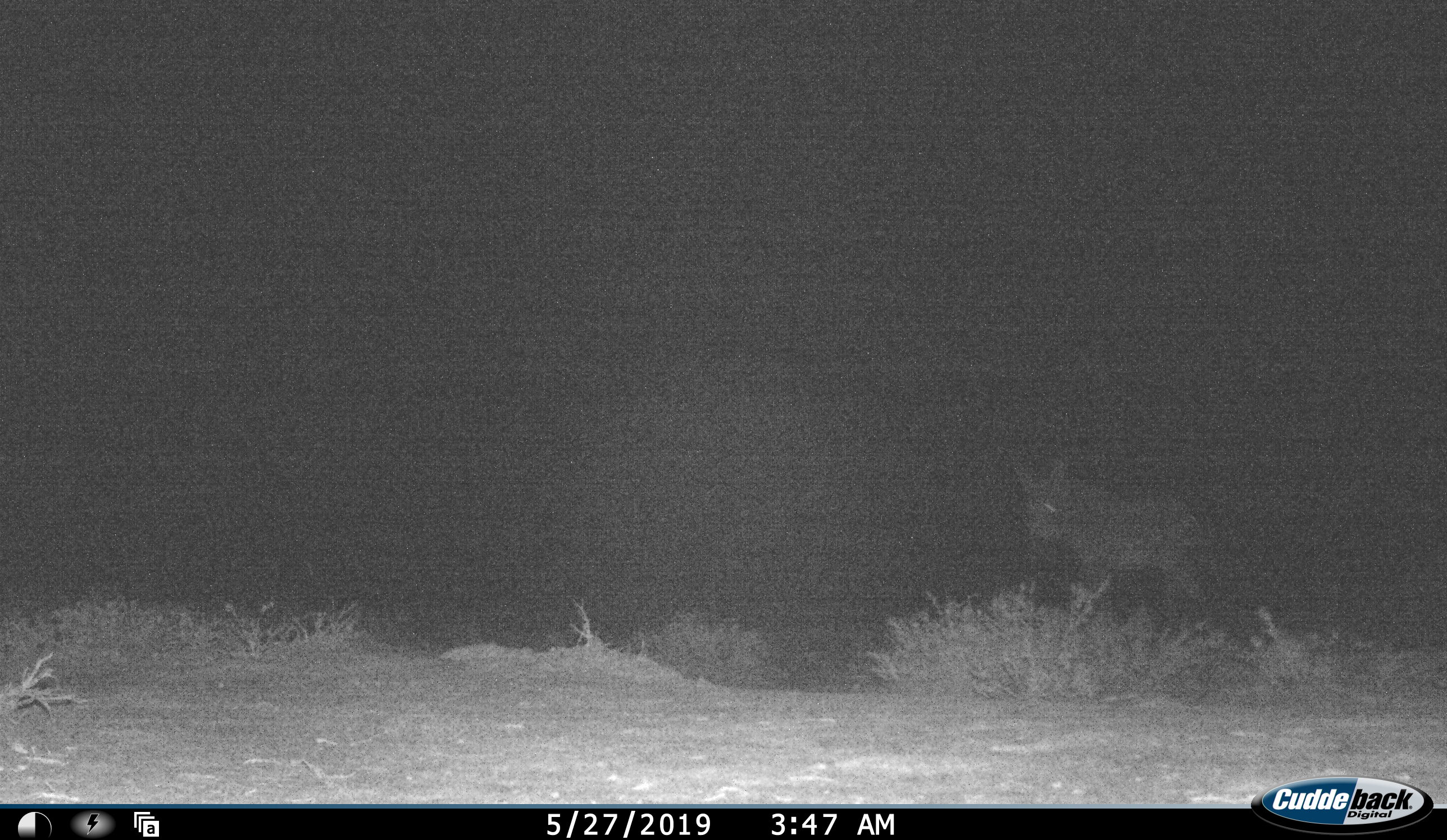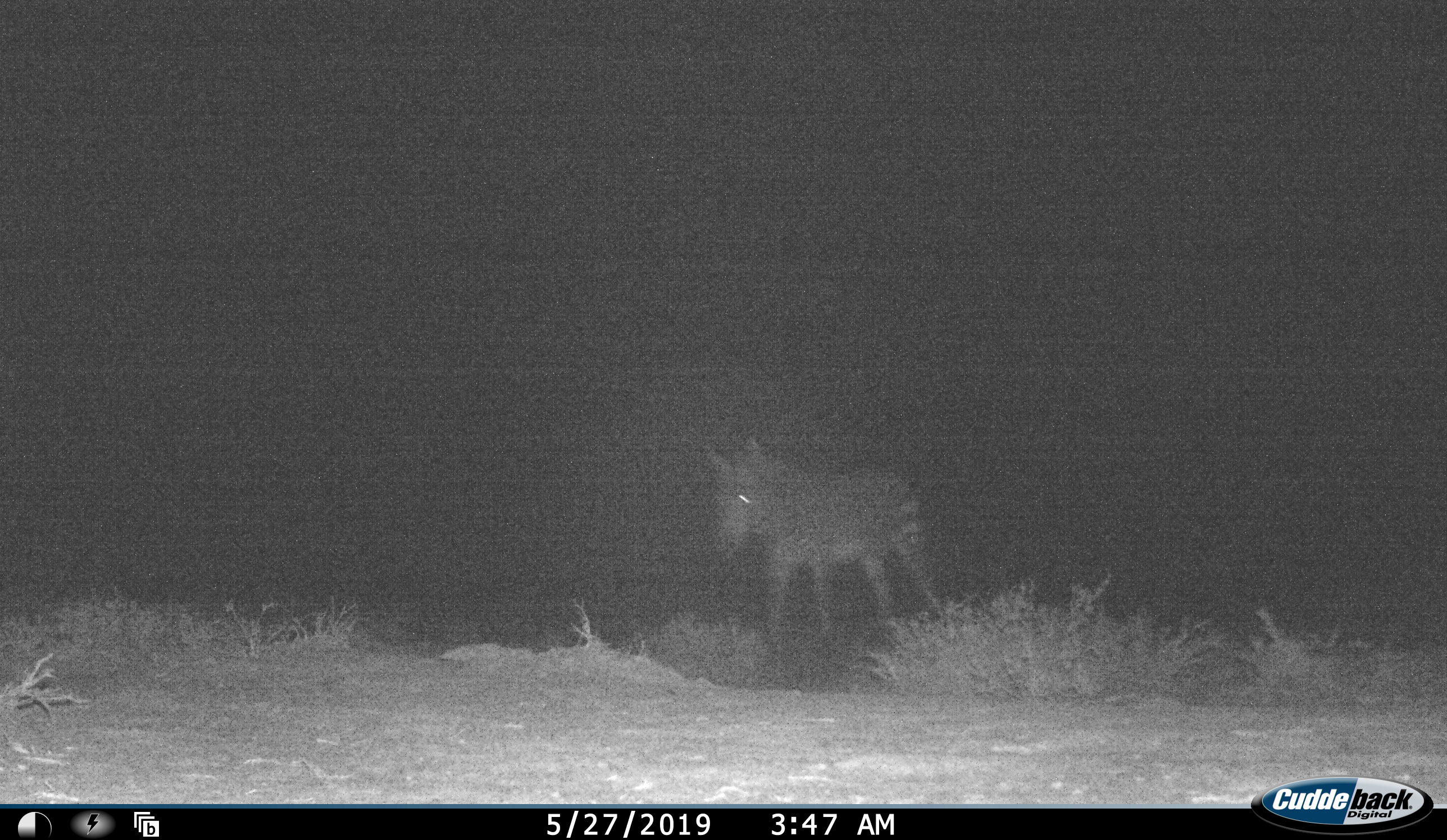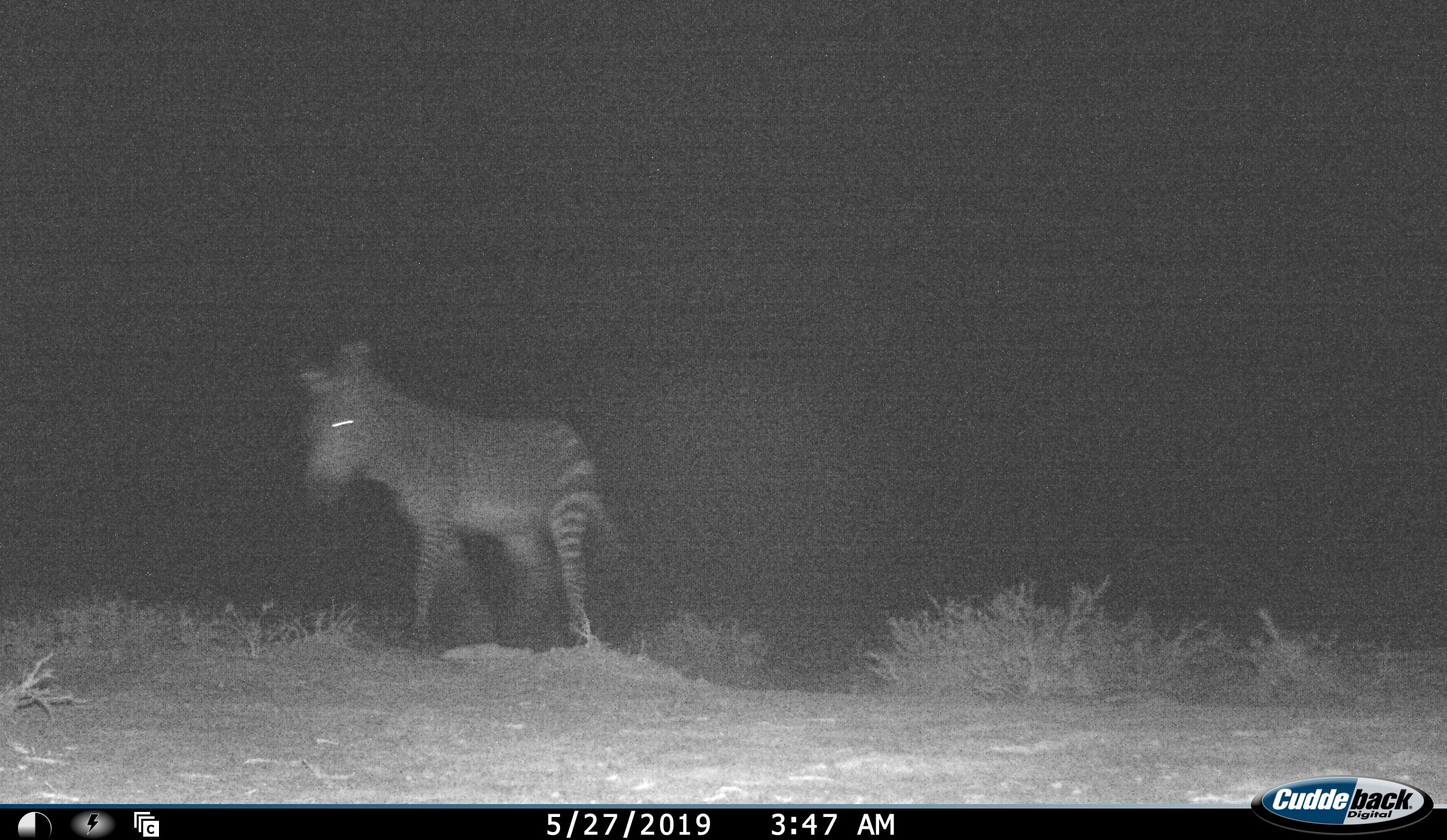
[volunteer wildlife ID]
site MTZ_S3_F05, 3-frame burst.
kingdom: Animalia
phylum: Chordata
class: Mammalia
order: Perissodactyla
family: Equidae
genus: Equus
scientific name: Equus zebra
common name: mountain zebra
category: zebramountain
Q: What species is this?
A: Zebramountain (mountain zebra) (Equus zebra).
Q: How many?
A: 1.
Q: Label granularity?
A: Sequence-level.